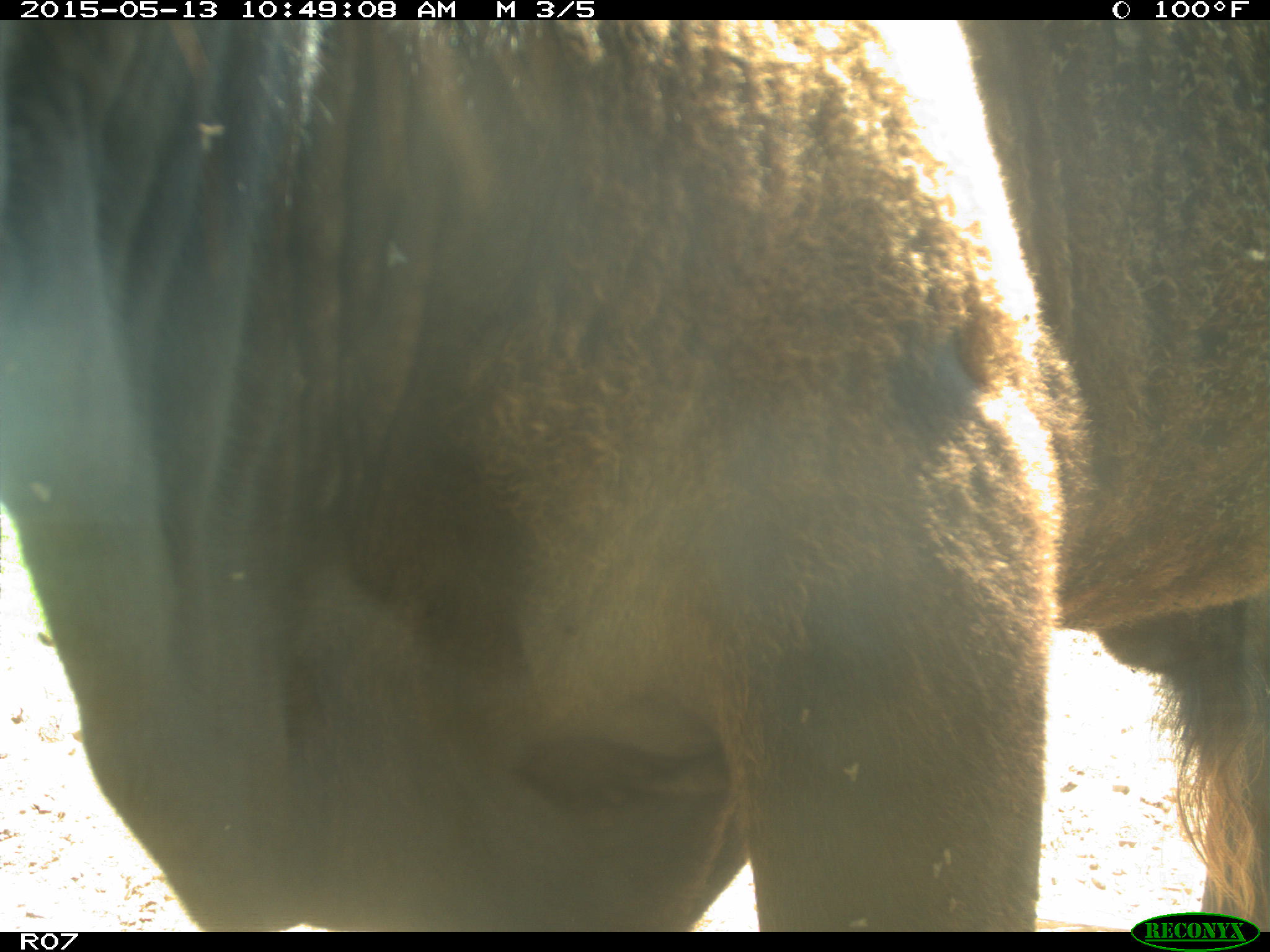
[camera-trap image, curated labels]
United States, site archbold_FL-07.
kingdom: Animalia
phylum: Chordata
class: Mammalia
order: Artiodactyla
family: Bovidae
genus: Bos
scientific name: Bos taurus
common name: domestic cow